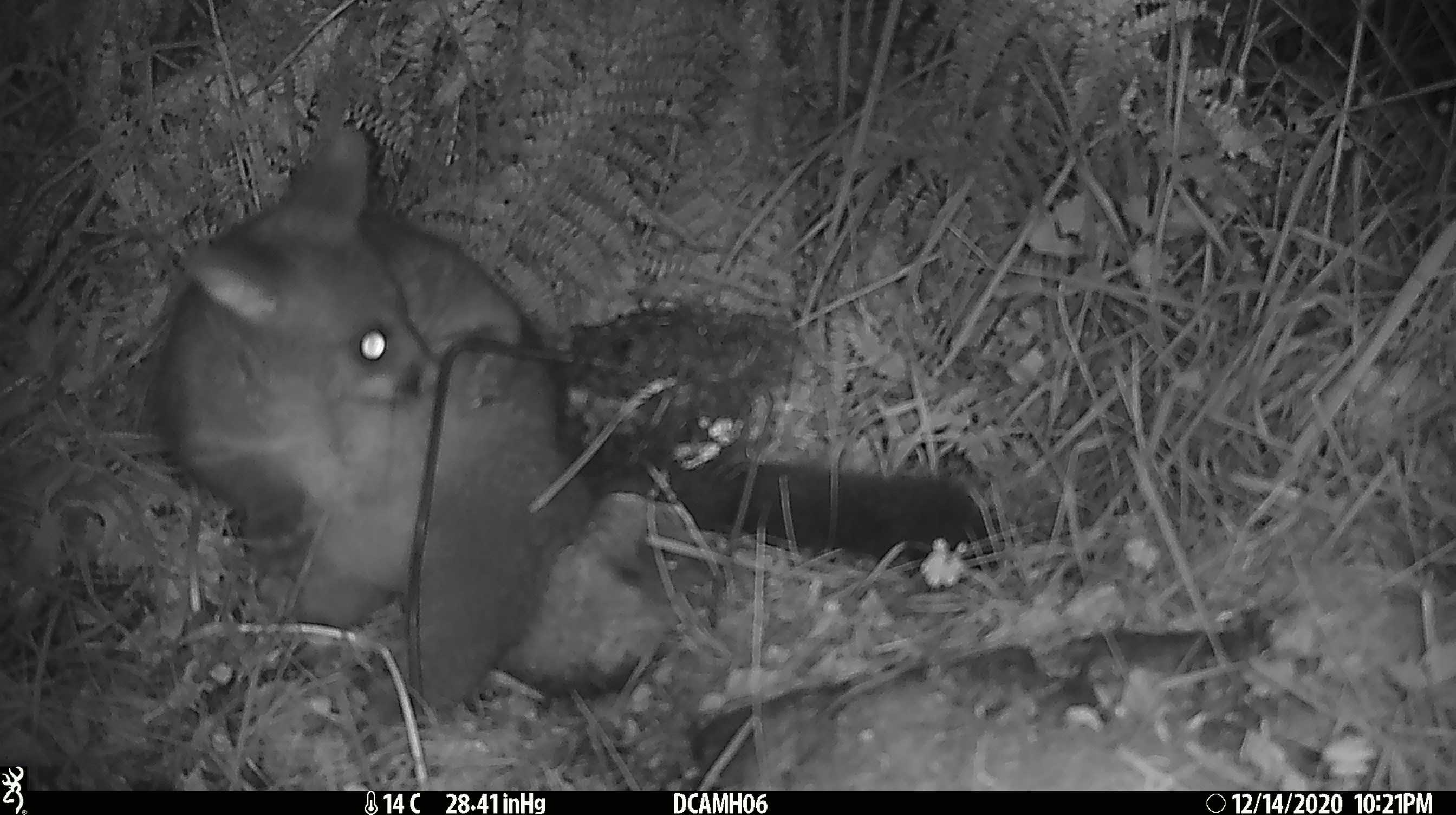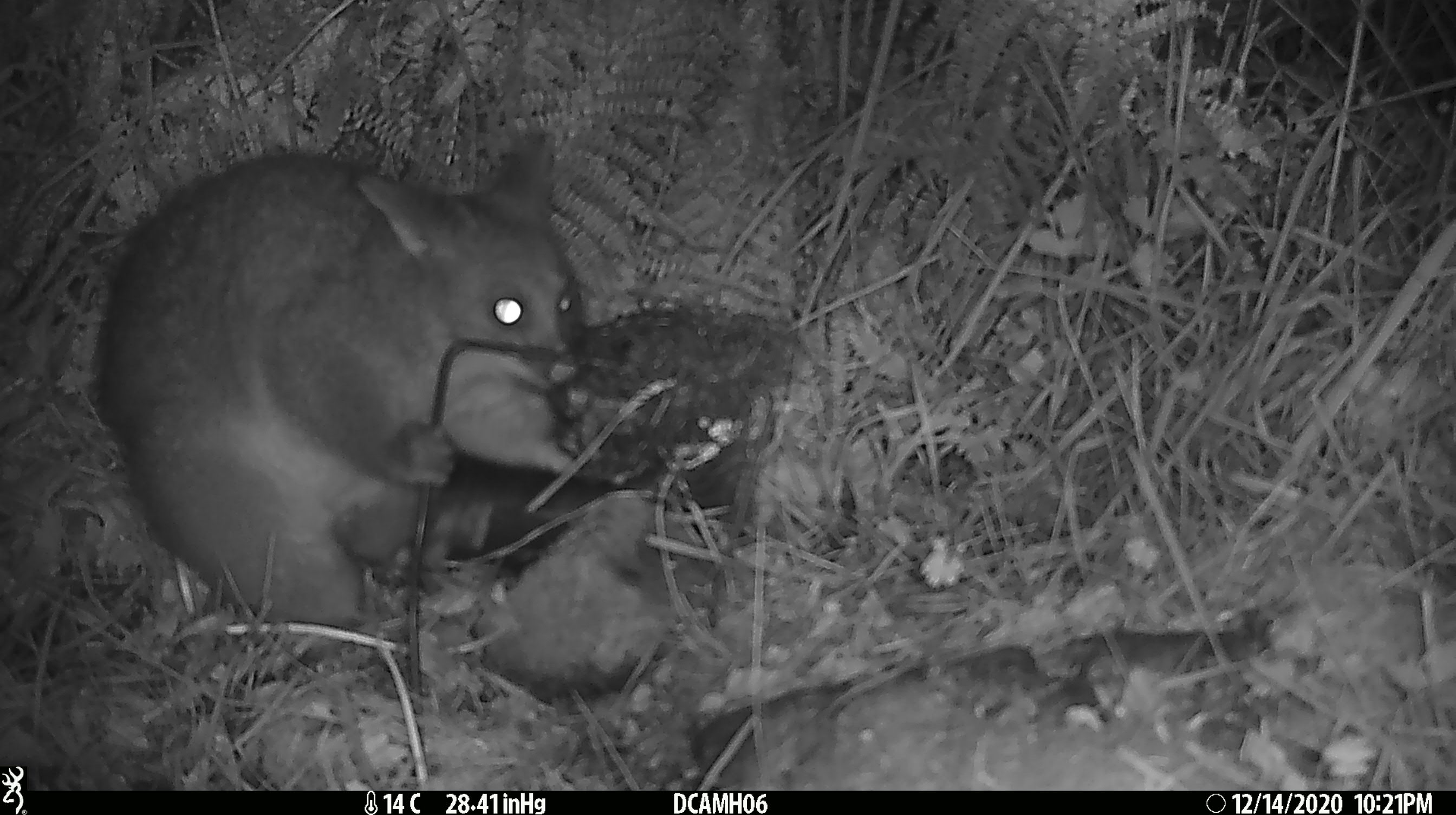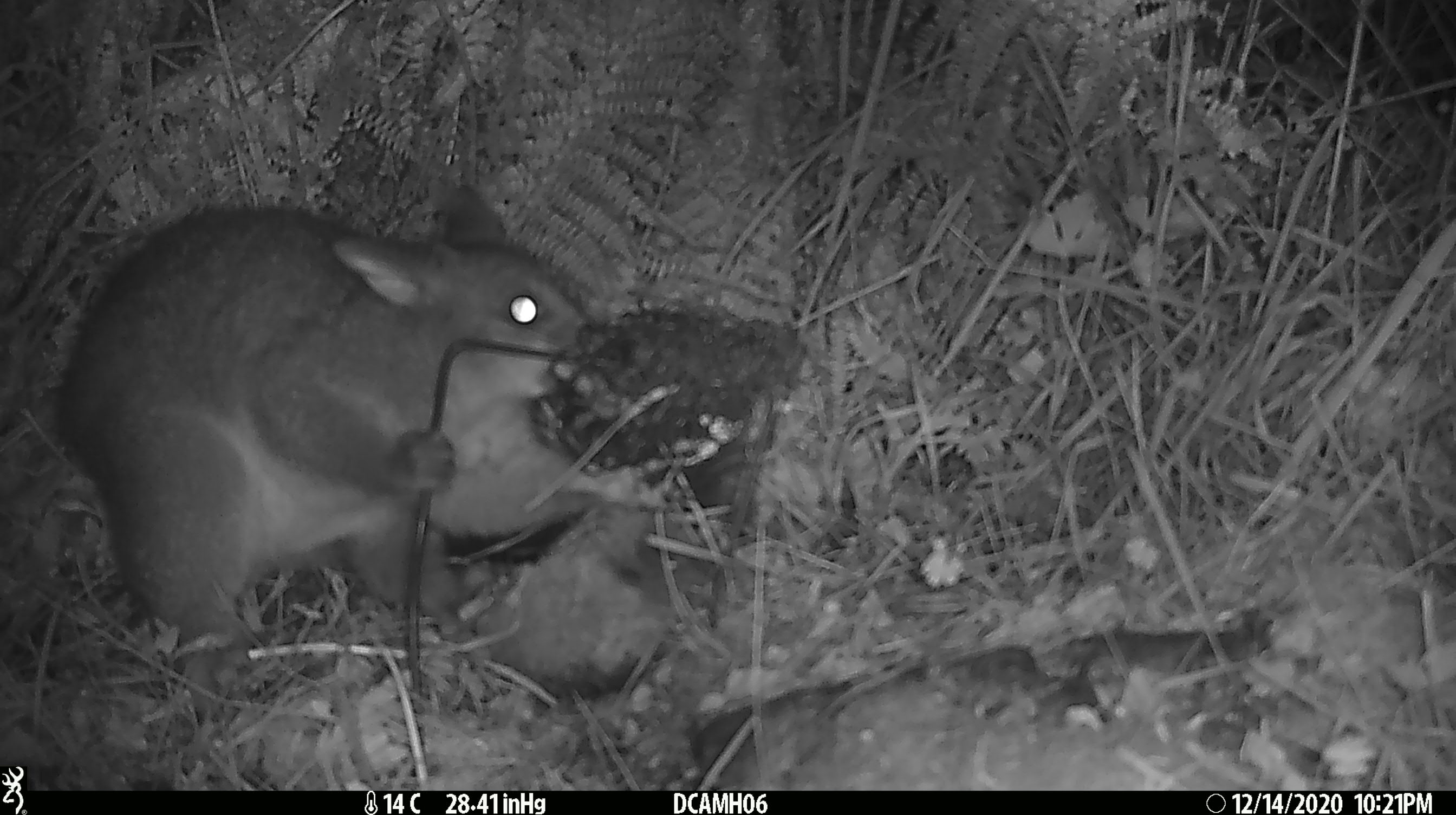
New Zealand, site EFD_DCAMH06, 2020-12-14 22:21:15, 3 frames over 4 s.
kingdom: Animalia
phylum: Chordata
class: Mammalia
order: Diprotodontia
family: Phalangeridae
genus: Trichosurus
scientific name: Trichosurus vulpecula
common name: common brushtail possum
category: possum